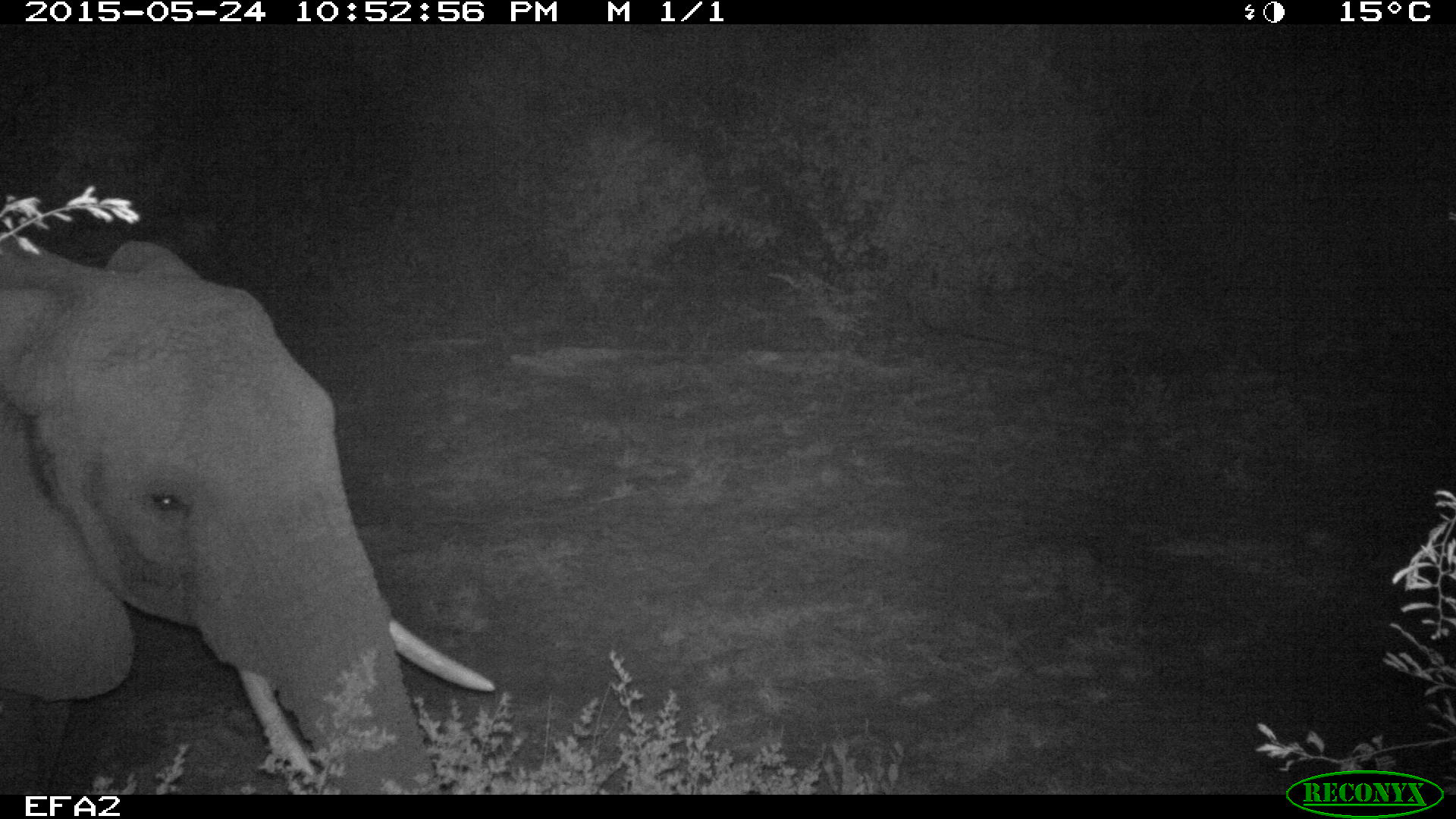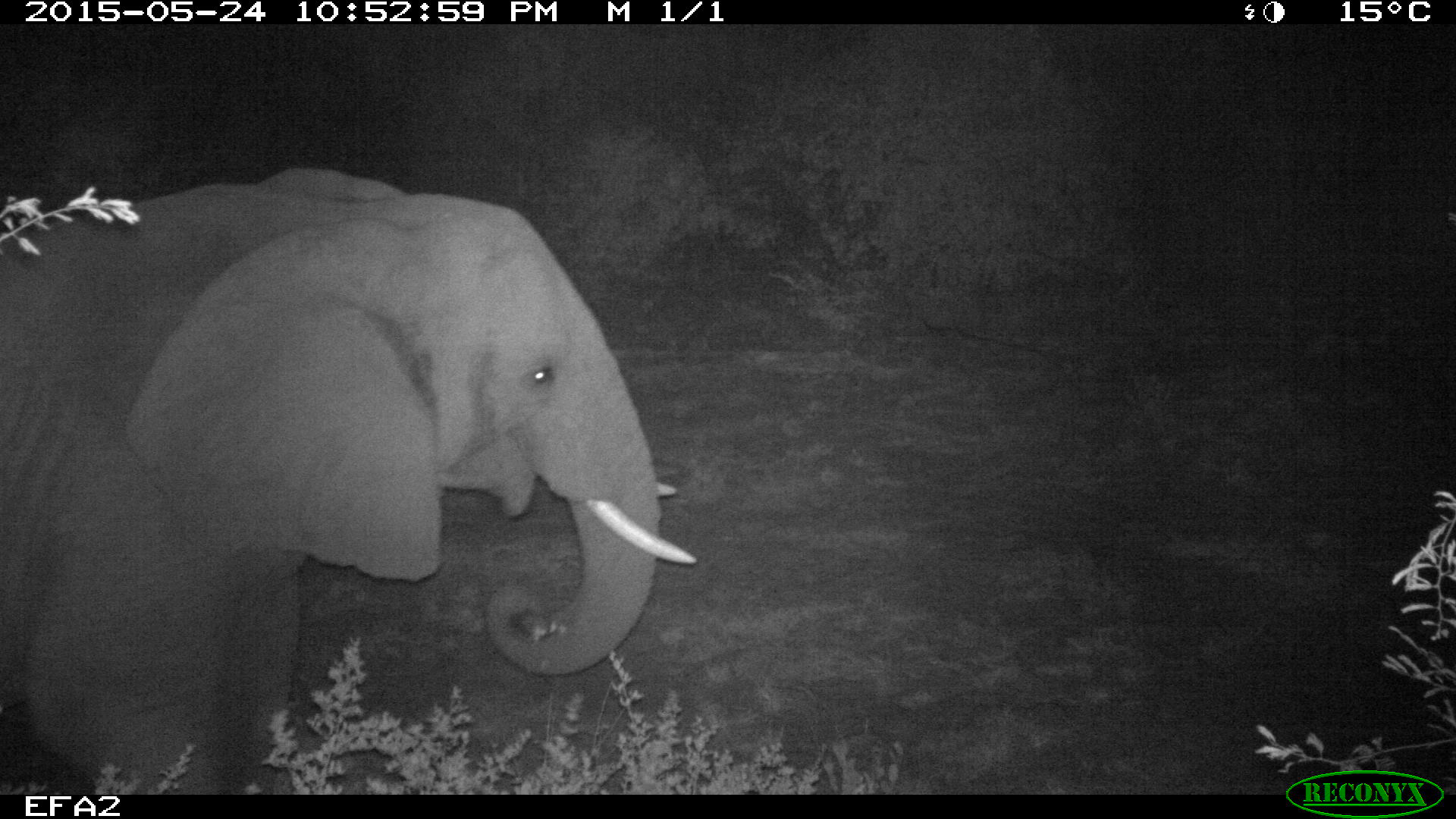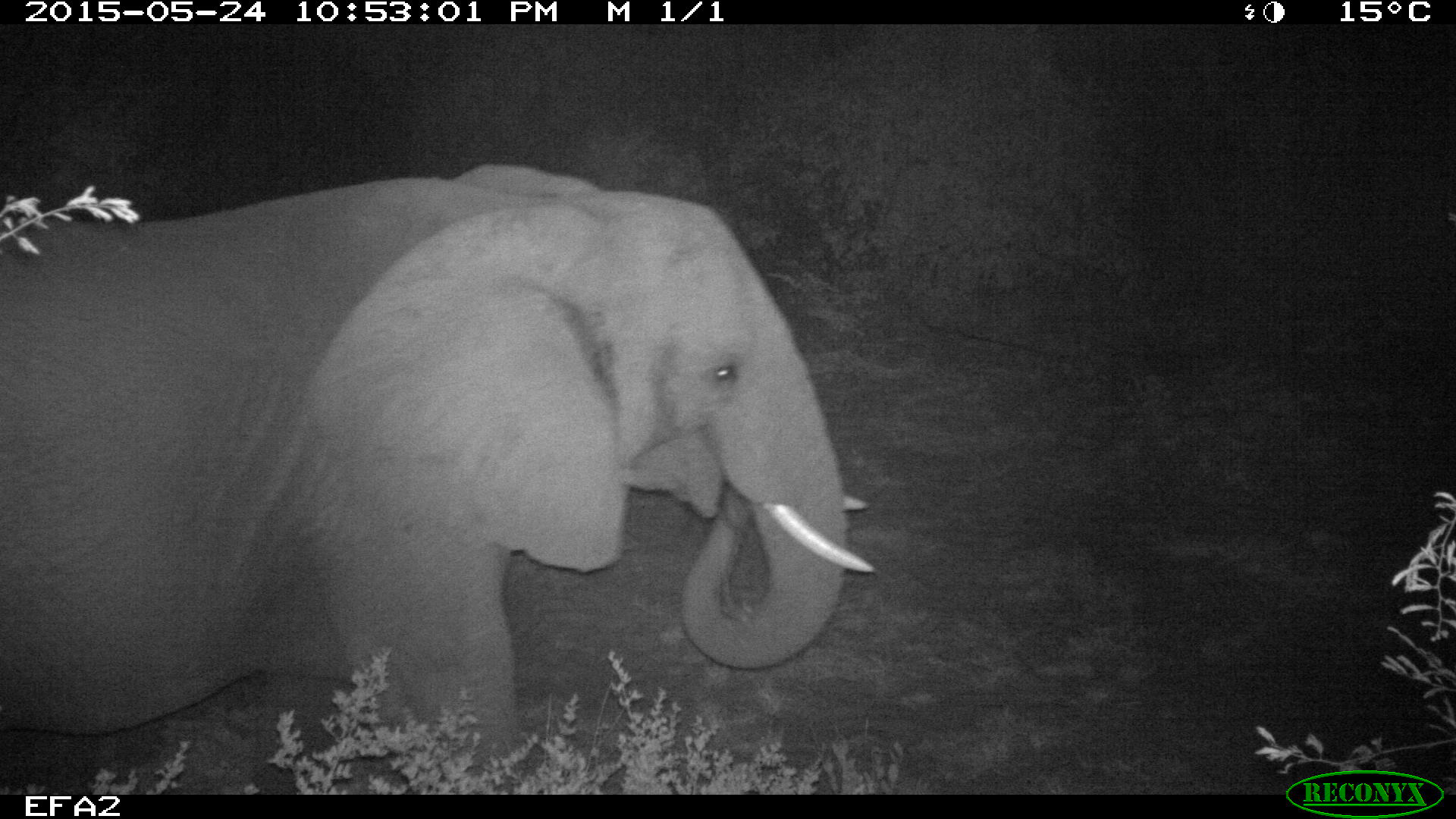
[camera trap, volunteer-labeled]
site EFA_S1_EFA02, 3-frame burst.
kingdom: Animalia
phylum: Chordata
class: Mammalia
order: Proboscidea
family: Elephantidae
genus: Loxodonta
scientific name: Loxodonta africana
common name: african bush elephant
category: elephant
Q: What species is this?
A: Elephant (african bush elephant) (Loxodonta africana).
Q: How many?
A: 1.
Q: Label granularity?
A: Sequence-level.